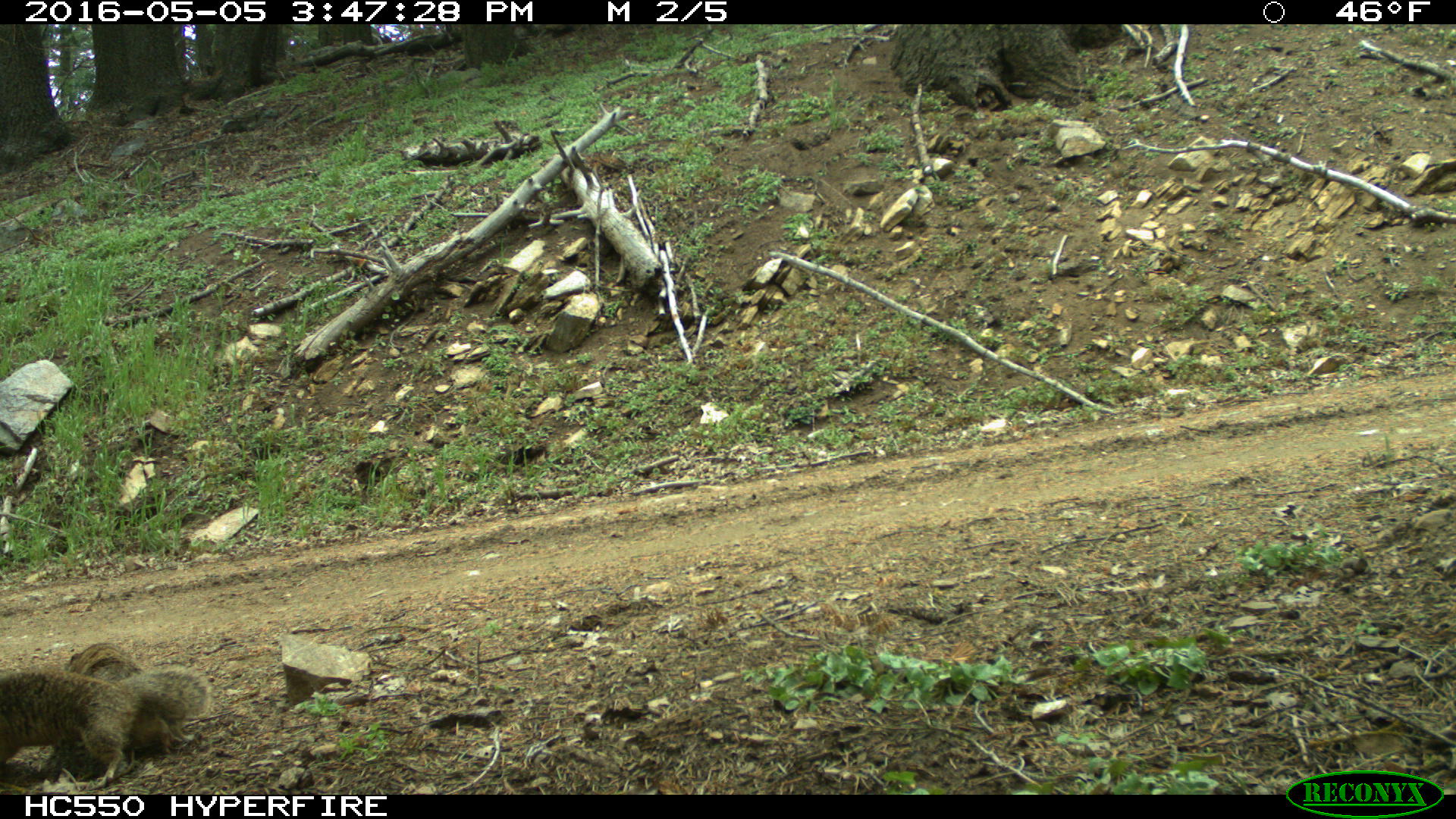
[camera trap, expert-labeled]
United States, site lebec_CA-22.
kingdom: Animalia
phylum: Chordata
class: Mammalia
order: Rodentia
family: Sciuridae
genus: Otospermophilus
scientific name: Otospermophilus beecheyi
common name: california ground squirrel